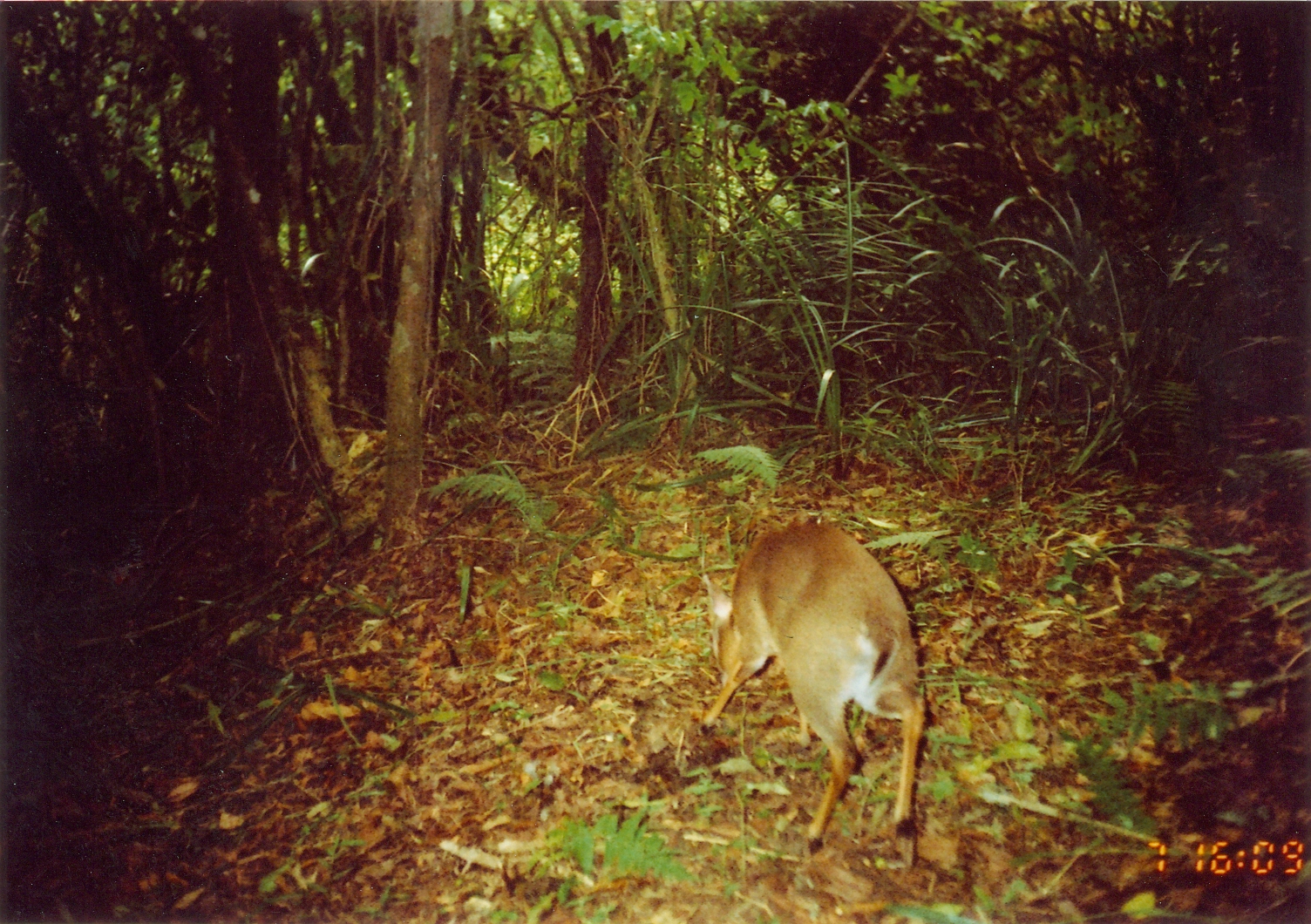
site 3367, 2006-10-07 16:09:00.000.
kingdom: Animalia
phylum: Chordata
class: Mammalia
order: Artiodactyla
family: Bovidae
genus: Nesotragus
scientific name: Nesotragus moschatus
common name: suni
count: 1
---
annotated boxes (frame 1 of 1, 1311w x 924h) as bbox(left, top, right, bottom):
nesotragus moschatus: bbox(700, 518, 929, 854)